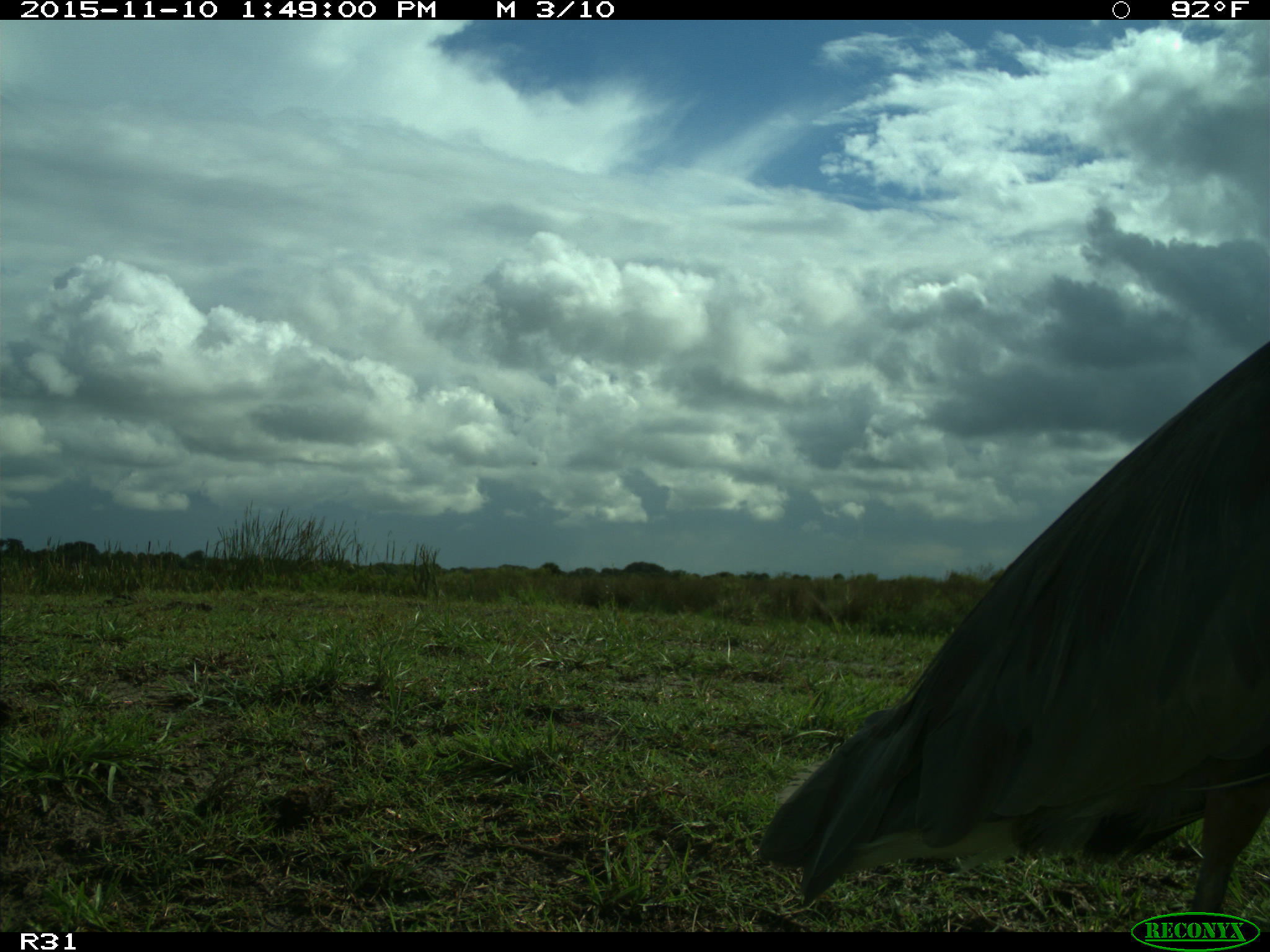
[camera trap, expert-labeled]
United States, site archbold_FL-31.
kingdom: Animalia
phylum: Chordata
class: Aves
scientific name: Aves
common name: birds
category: unidentified bird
Unidentified bird (birds) (Aves).